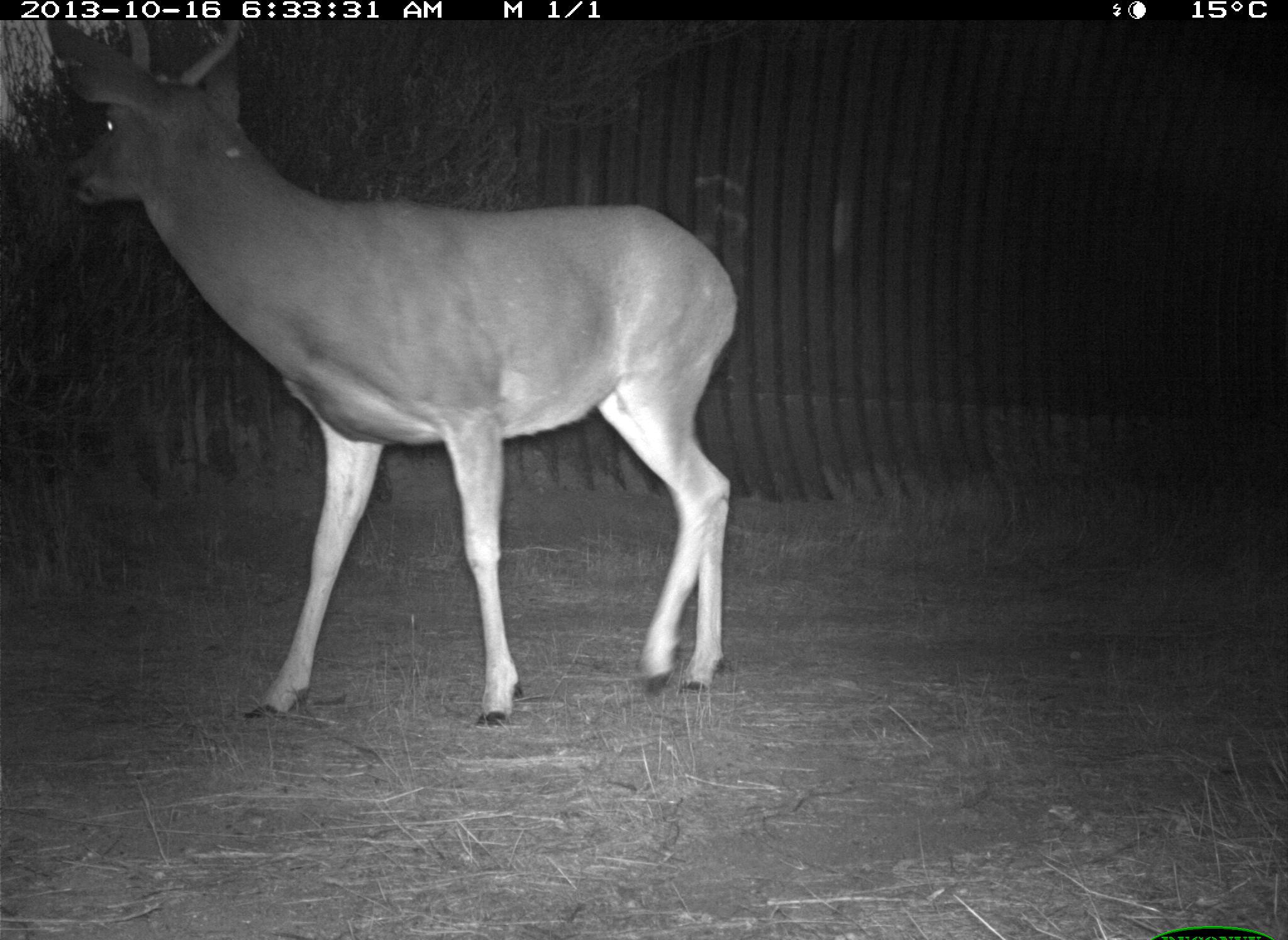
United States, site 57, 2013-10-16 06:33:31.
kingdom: Animalia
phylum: Chordata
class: Mammalia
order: Artiodactyla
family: Cervidae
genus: Odocoileus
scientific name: Odocoileus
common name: deer